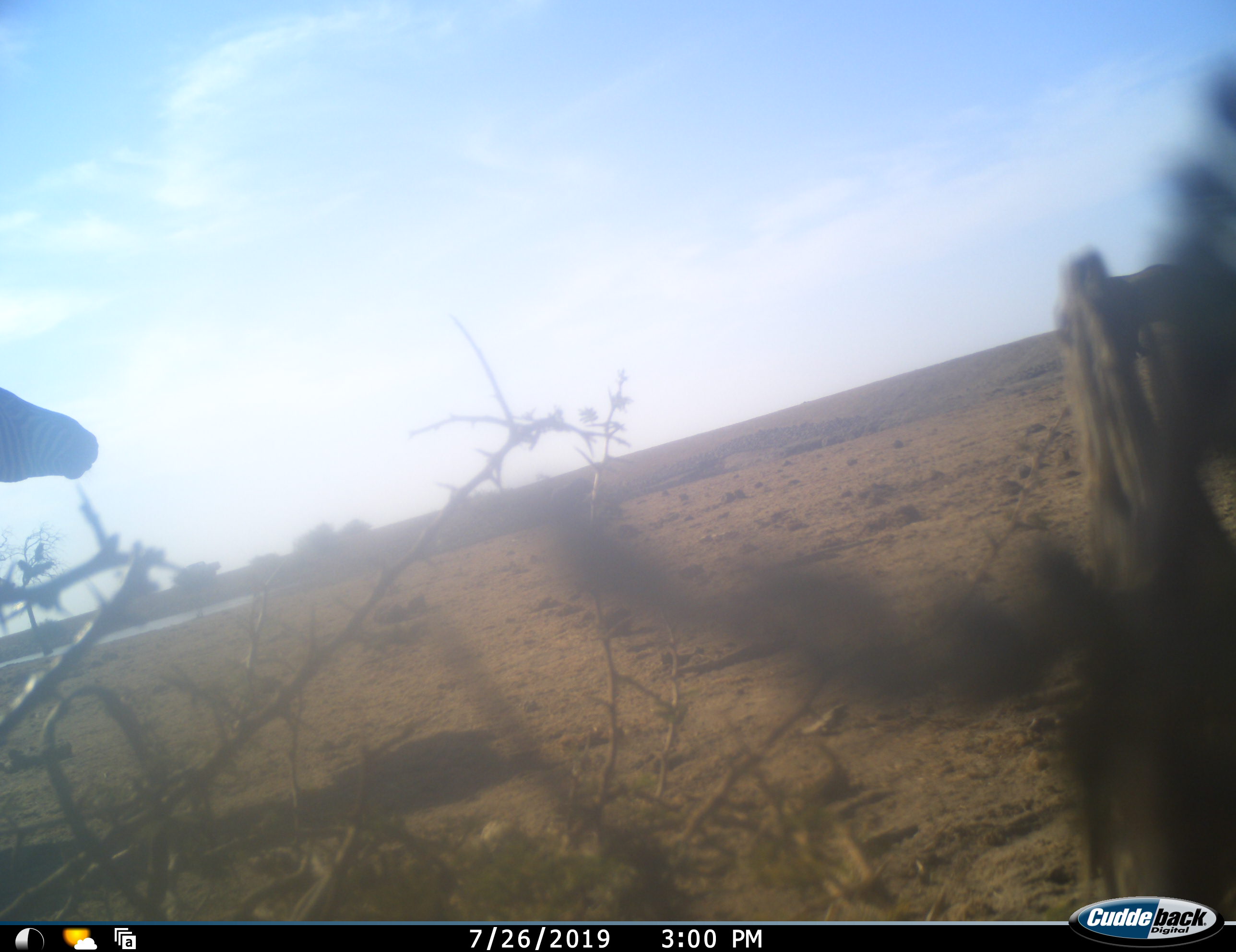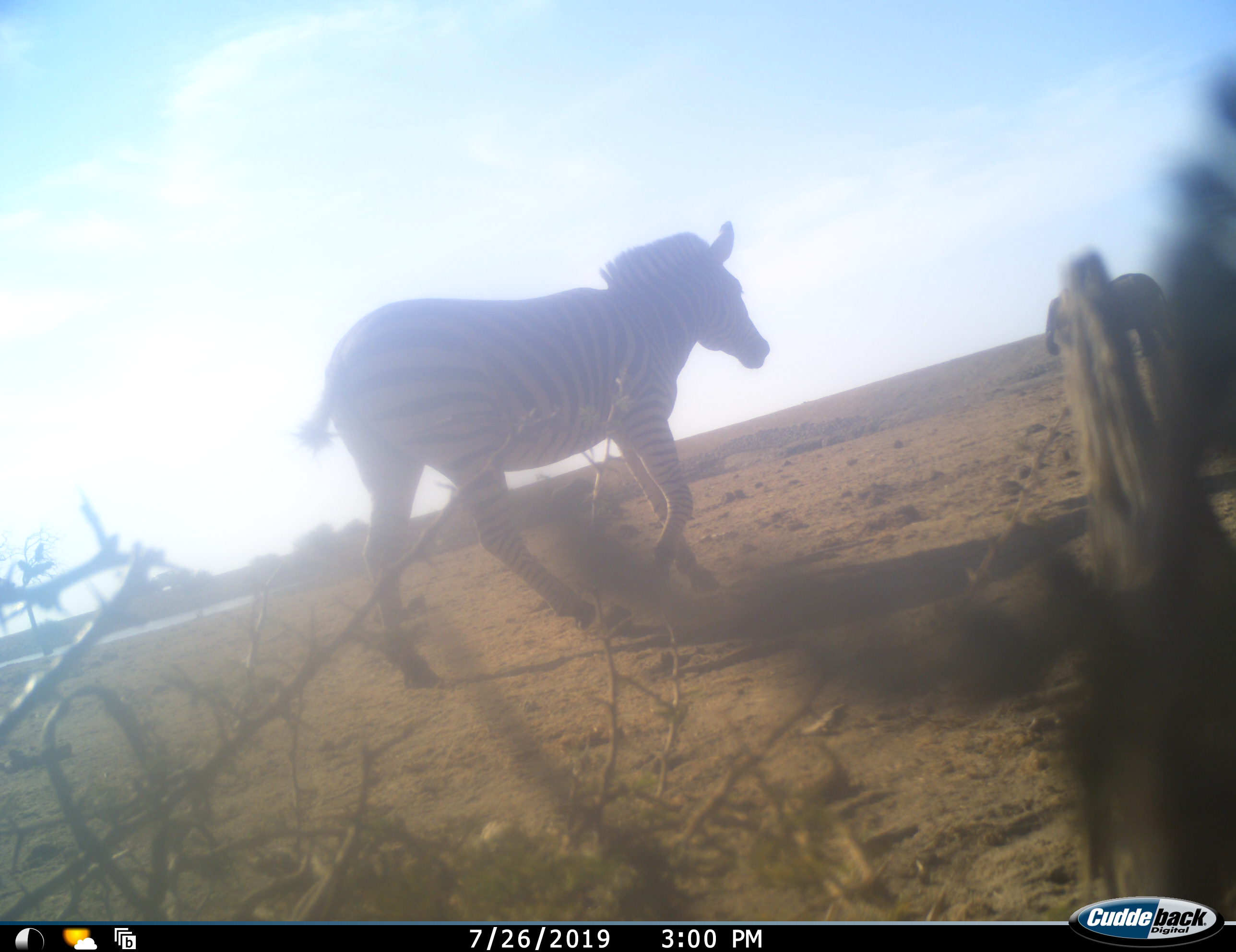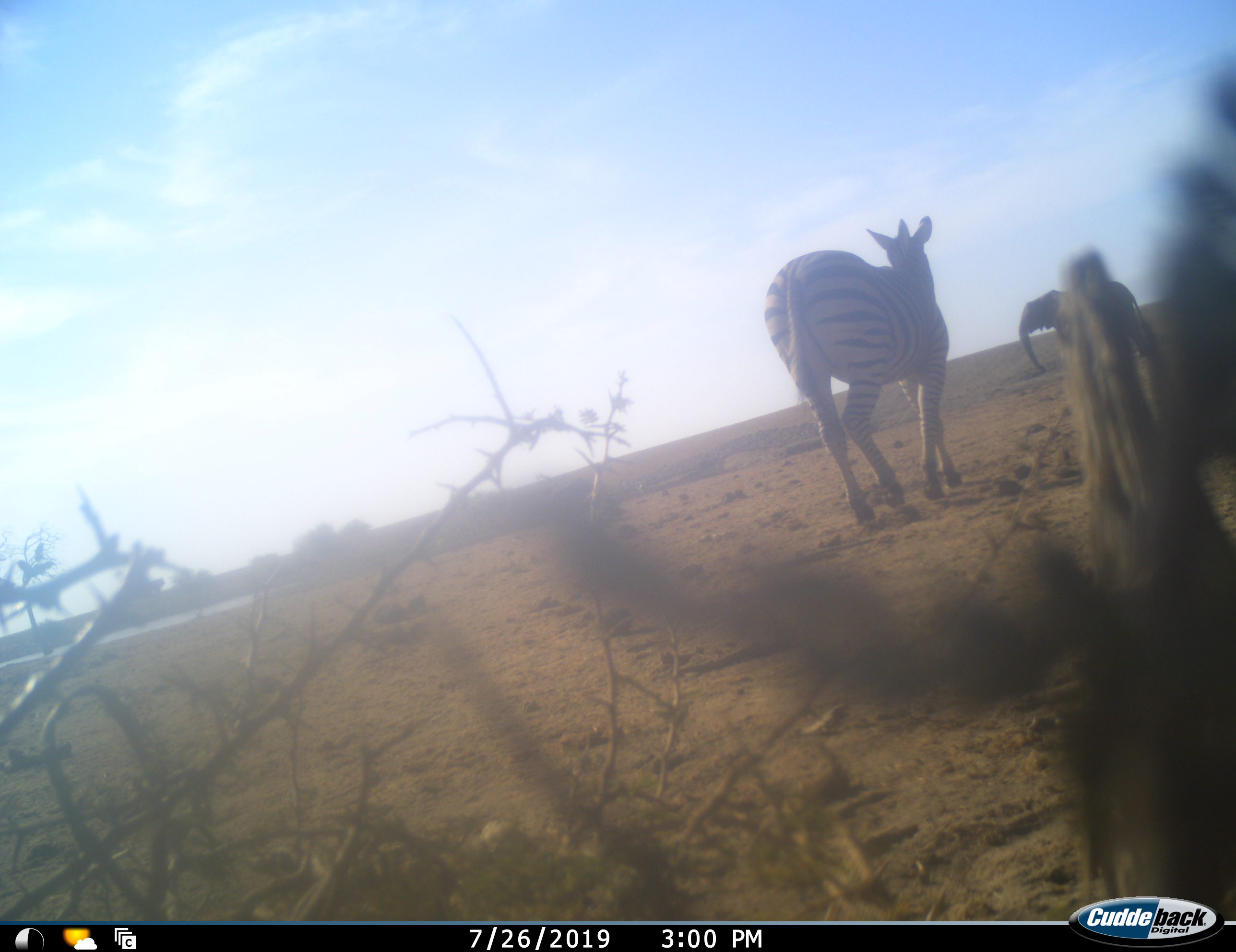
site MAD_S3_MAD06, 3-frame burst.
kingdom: Animalia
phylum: Chordata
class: Mammalia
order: Proboscidea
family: Elephantidae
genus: Loxodonta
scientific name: Loxodonta africana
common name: african bush elephant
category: elephant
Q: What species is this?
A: Elephant (african bush elephant) (Loxodonta africana).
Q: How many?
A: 1.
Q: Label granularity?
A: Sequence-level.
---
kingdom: Animalia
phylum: Chordata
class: Mammalia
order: Perissodactyla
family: Equidae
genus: Equus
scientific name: Equus quagga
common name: plains zebra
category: zebraplains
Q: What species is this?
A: Zebraplains (plains zebra) (Equus quagga).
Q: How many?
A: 1.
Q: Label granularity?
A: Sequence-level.